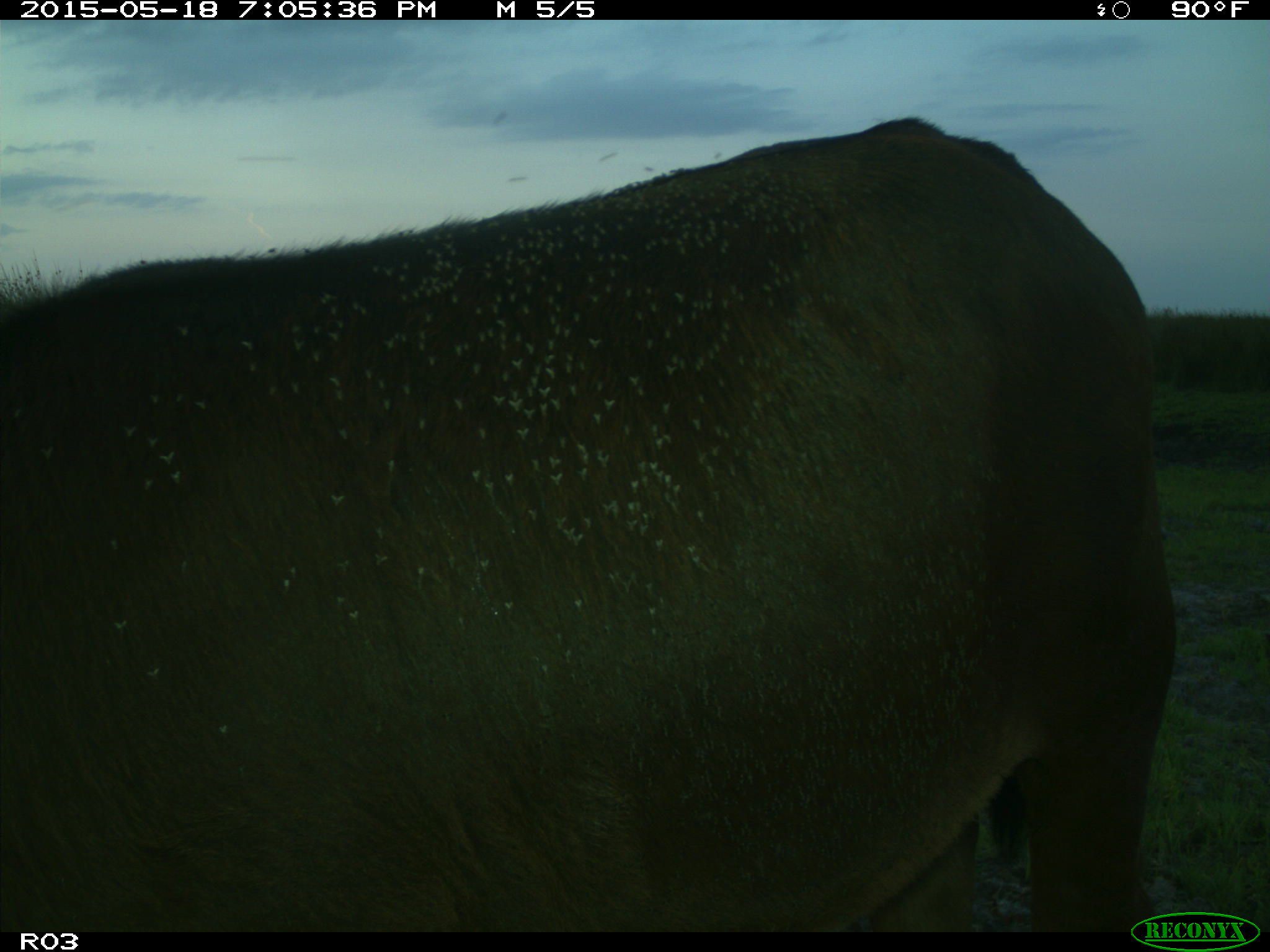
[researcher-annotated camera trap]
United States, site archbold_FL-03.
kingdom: Animalia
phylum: Chordata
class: Mammalia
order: Artiodactyla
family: Bovidae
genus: Bos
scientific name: Bos taurus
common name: domestic cow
Bos taurus (domestic cow).